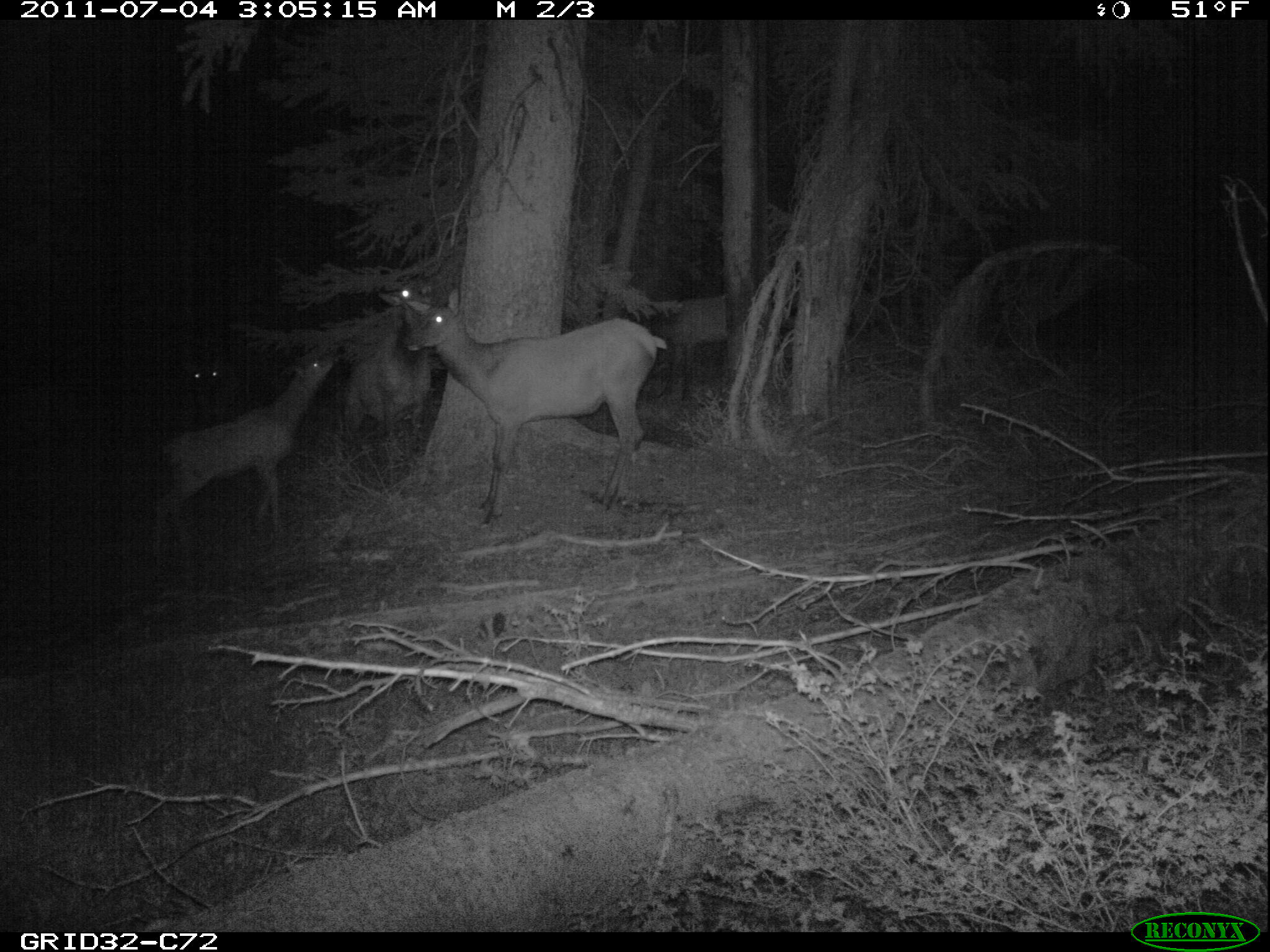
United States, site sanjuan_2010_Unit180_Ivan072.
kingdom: Animalia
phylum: Chordata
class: Mammalia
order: Artiodactyla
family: Cervidae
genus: Cervus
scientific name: Cervus elaphus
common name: red deer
Cervus elaphus (red deer).